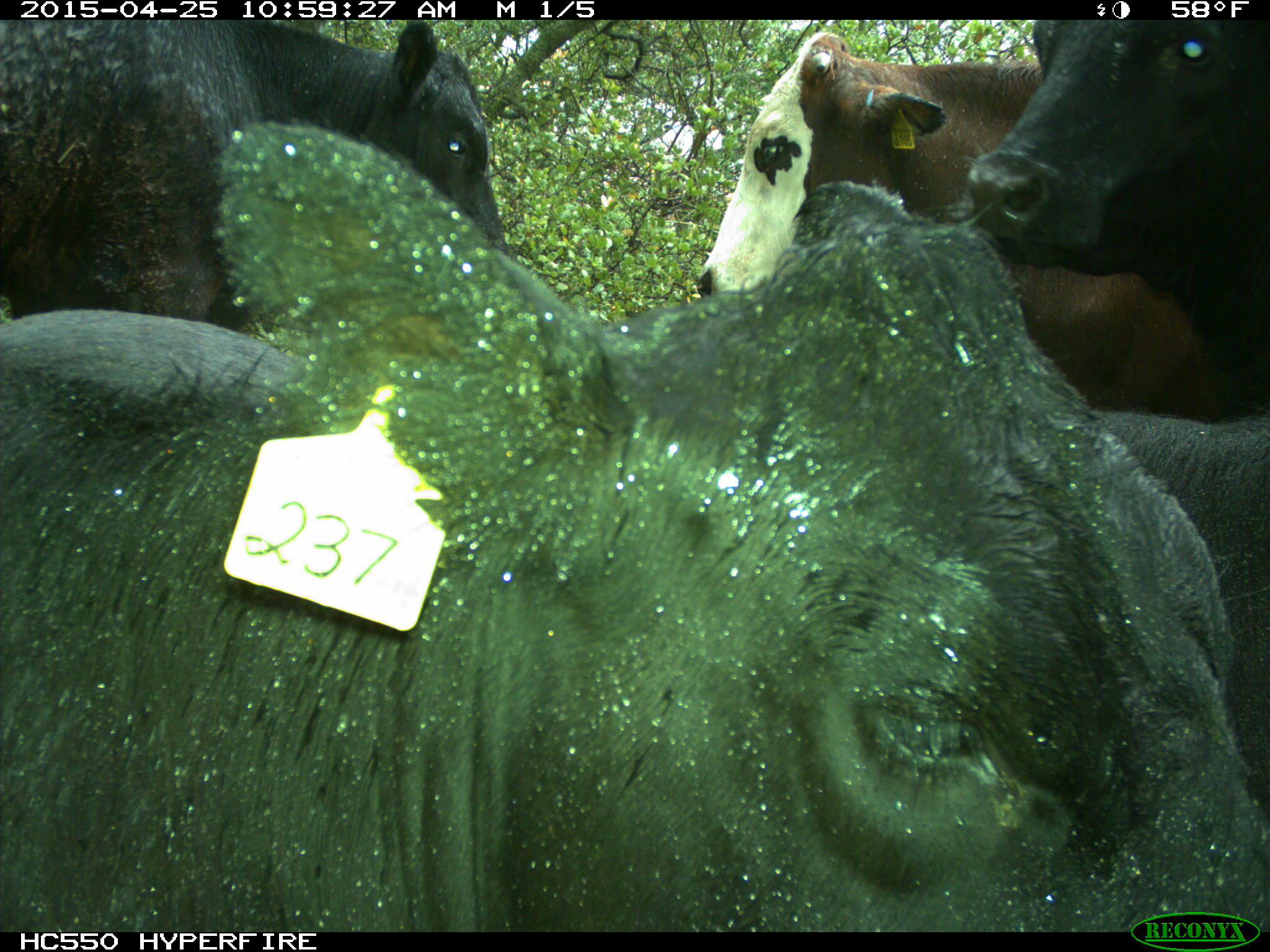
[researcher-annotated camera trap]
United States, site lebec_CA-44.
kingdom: Animalia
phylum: Chordata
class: Mammalia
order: Artiodactyla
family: Suidae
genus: Sus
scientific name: Sus scrofa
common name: wild boar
Sus scrofa (wild boar).